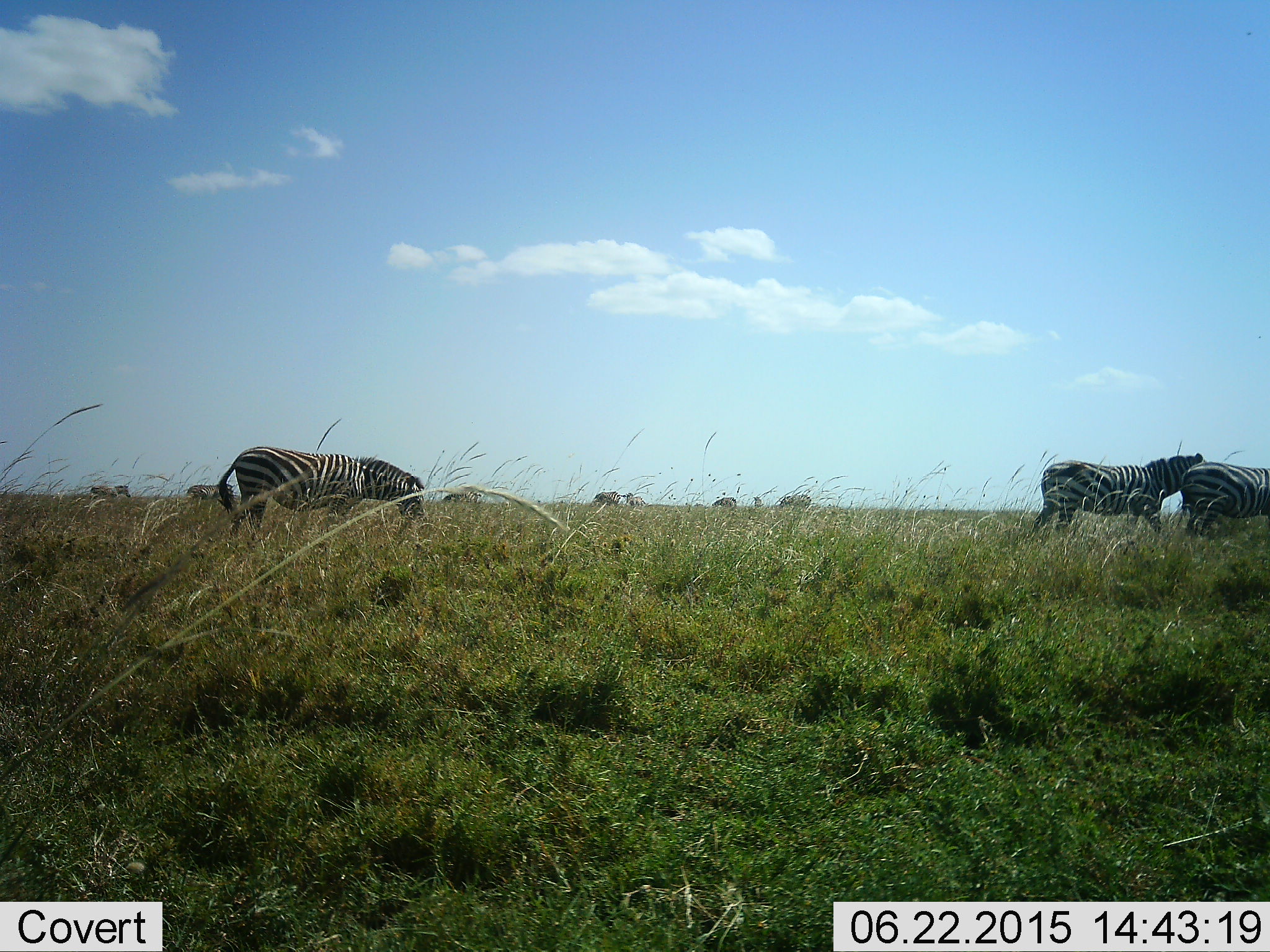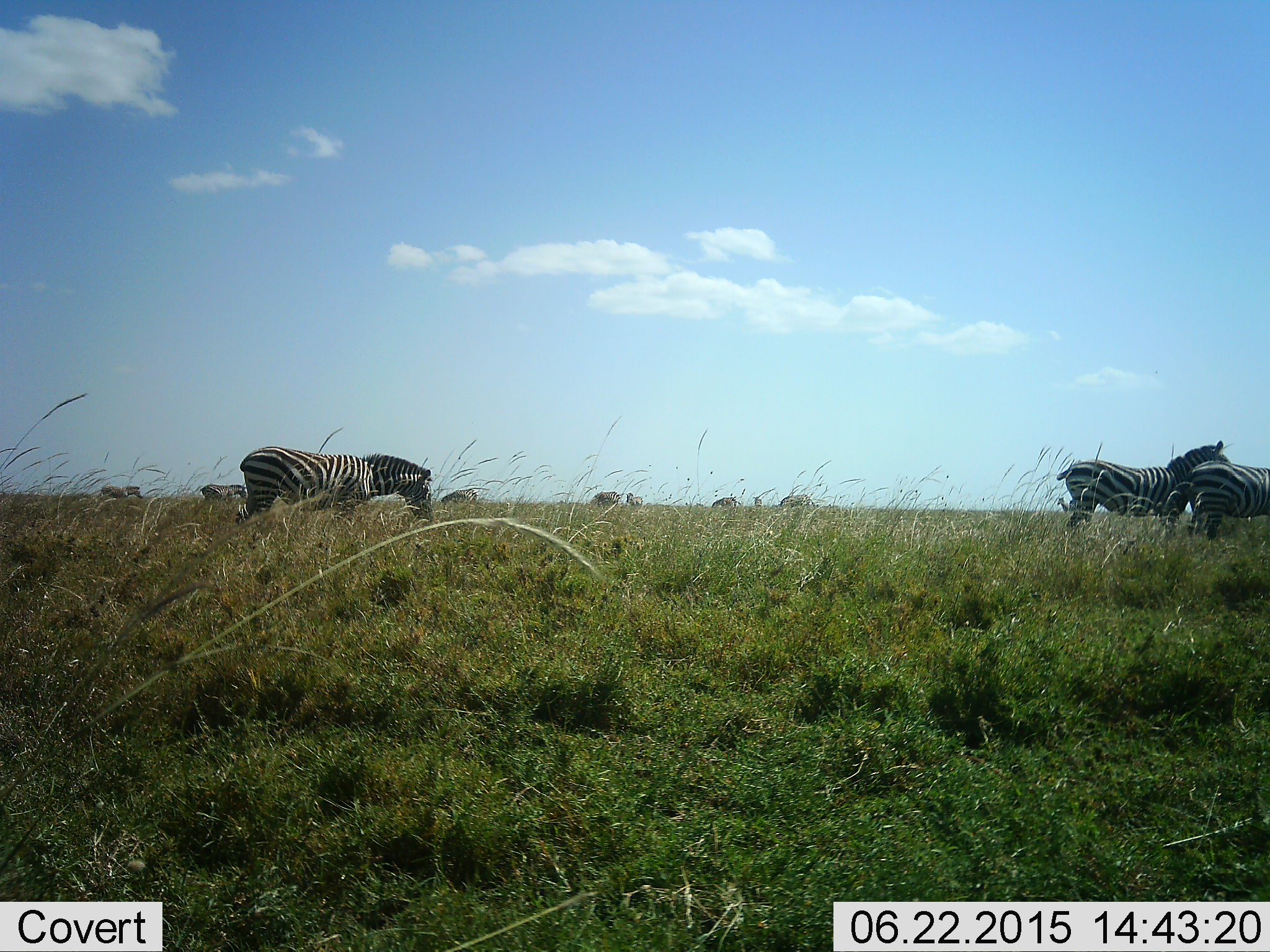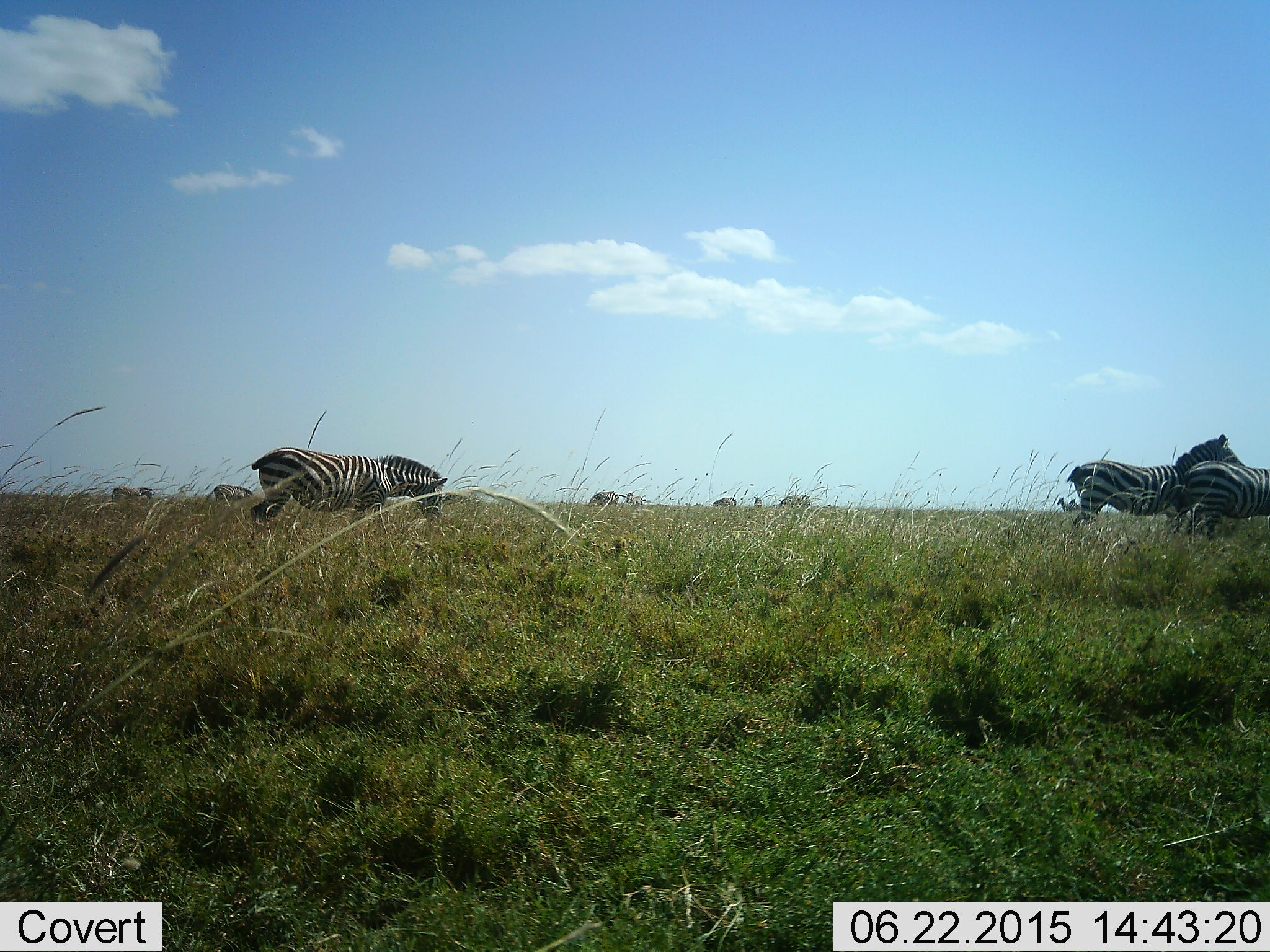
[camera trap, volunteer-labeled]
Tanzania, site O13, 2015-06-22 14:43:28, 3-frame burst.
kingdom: Animalia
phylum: Chordata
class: Mammalia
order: Perissodactyla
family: Equidae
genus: Equus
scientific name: Equus quagga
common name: plains zebra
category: zebra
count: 8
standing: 27%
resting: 9%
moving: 55%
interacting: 18%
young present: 0%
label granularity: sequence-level